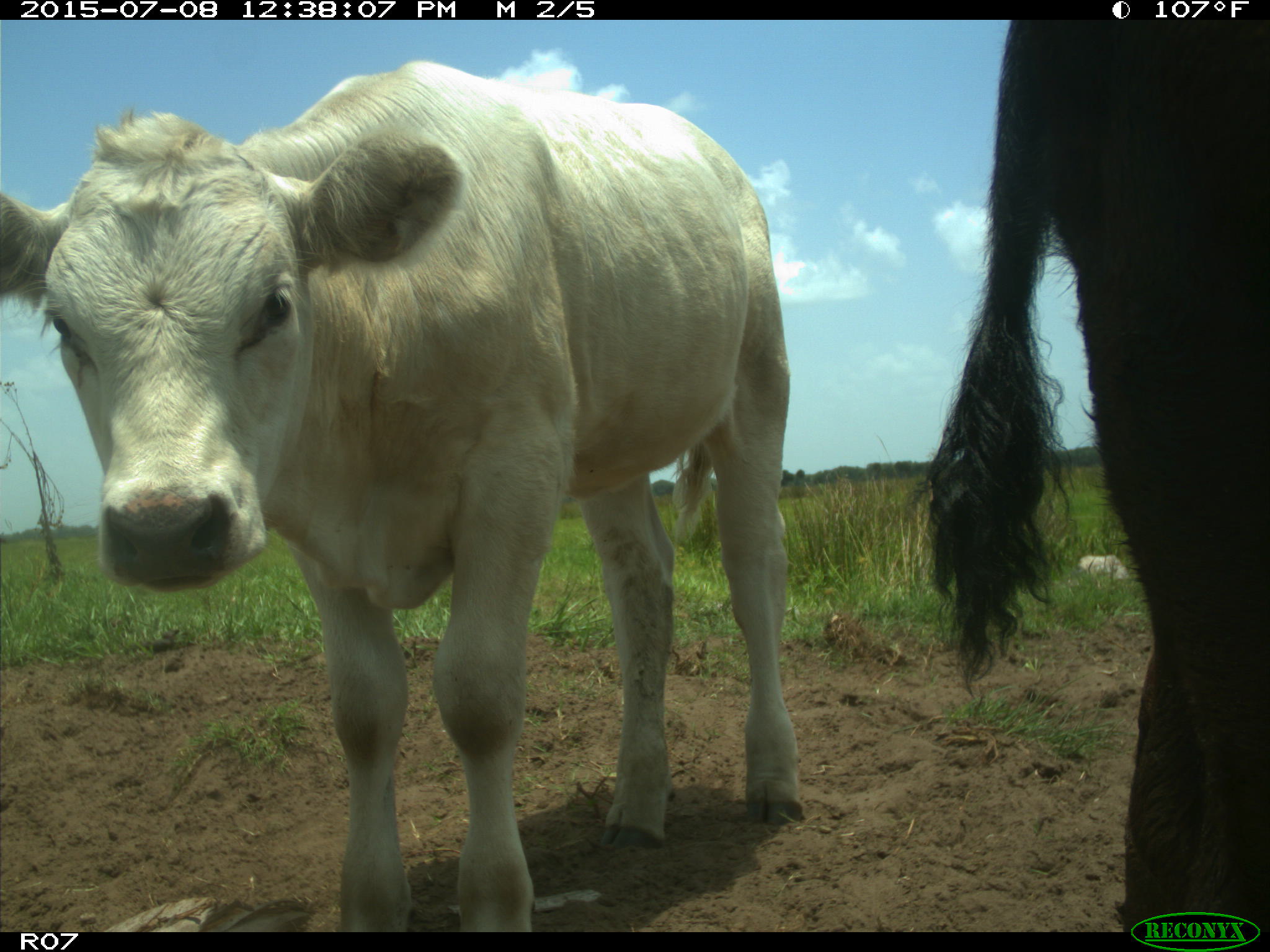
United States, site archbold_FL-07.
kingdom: Animalia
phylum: Chordata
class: Mammalia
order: Artiodactyla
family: Bovidae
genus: Bos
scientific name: Bos taurus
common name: domestic cow